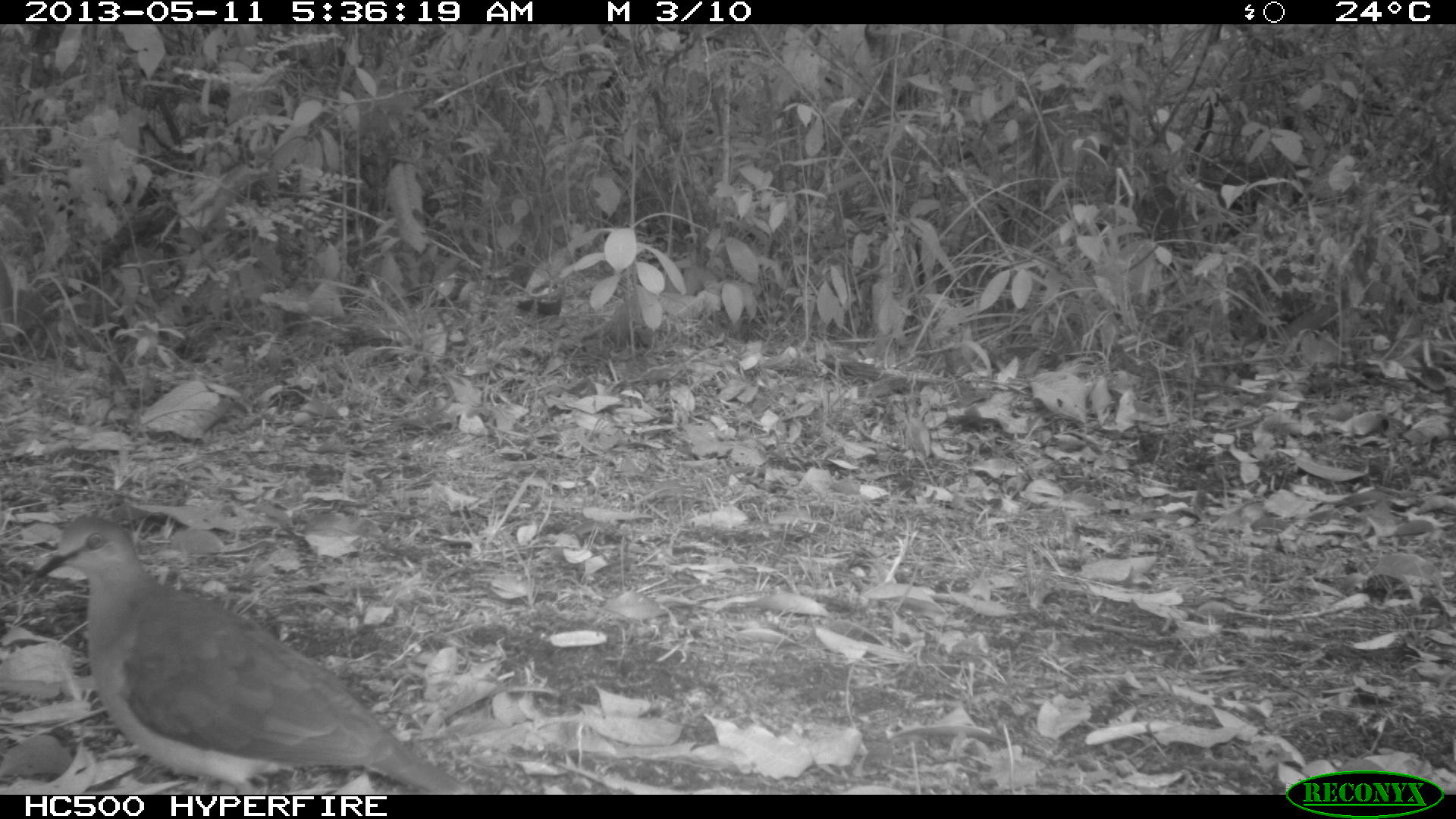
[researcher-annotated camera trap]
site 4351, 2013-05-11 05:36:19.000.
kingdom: Animalia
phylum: Chordata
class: Aves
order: Columbiformes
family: Columbidae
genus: Leptotila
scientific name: Leptotila plumbeiceps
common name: gray-headed dove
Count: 1.